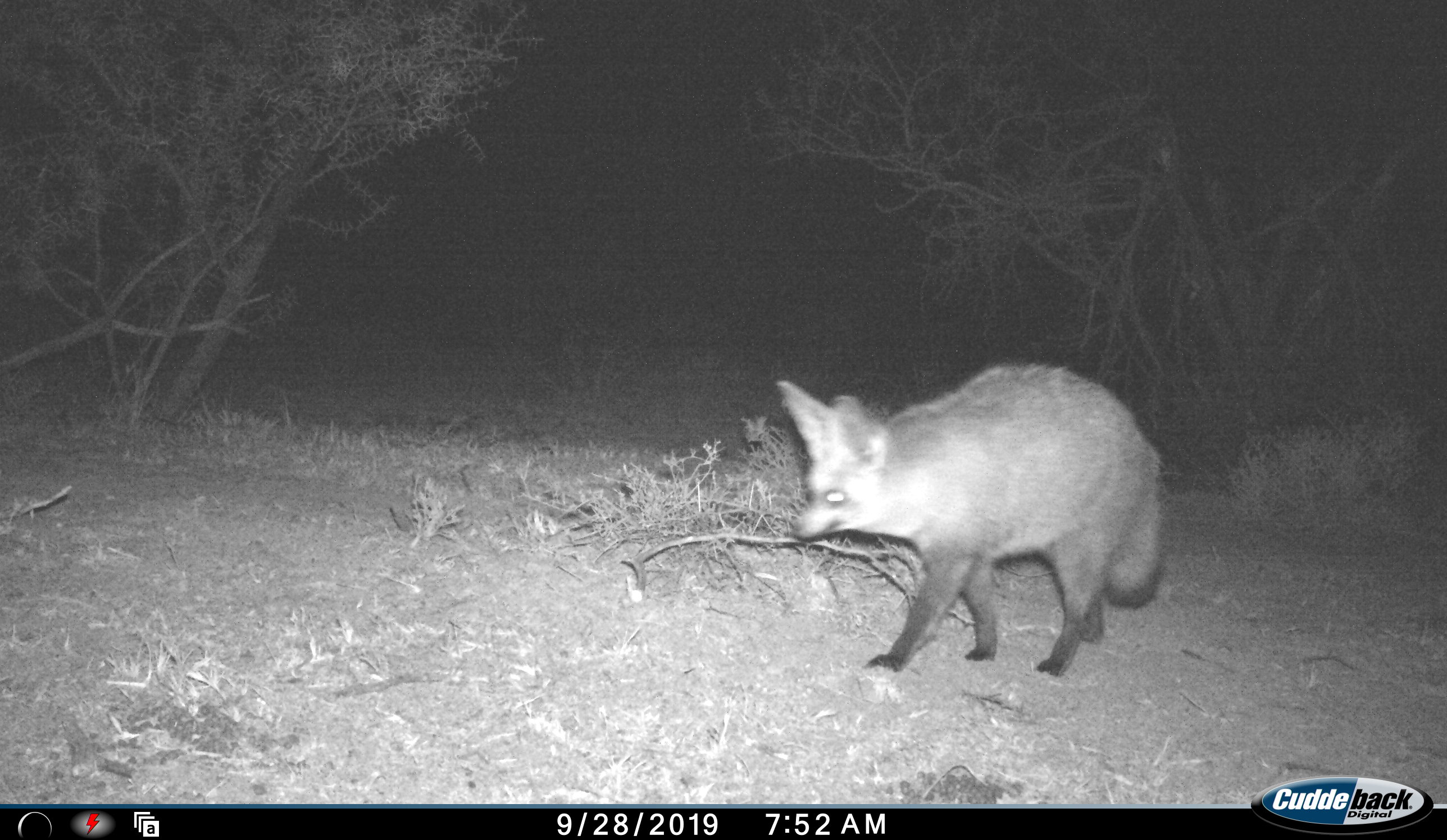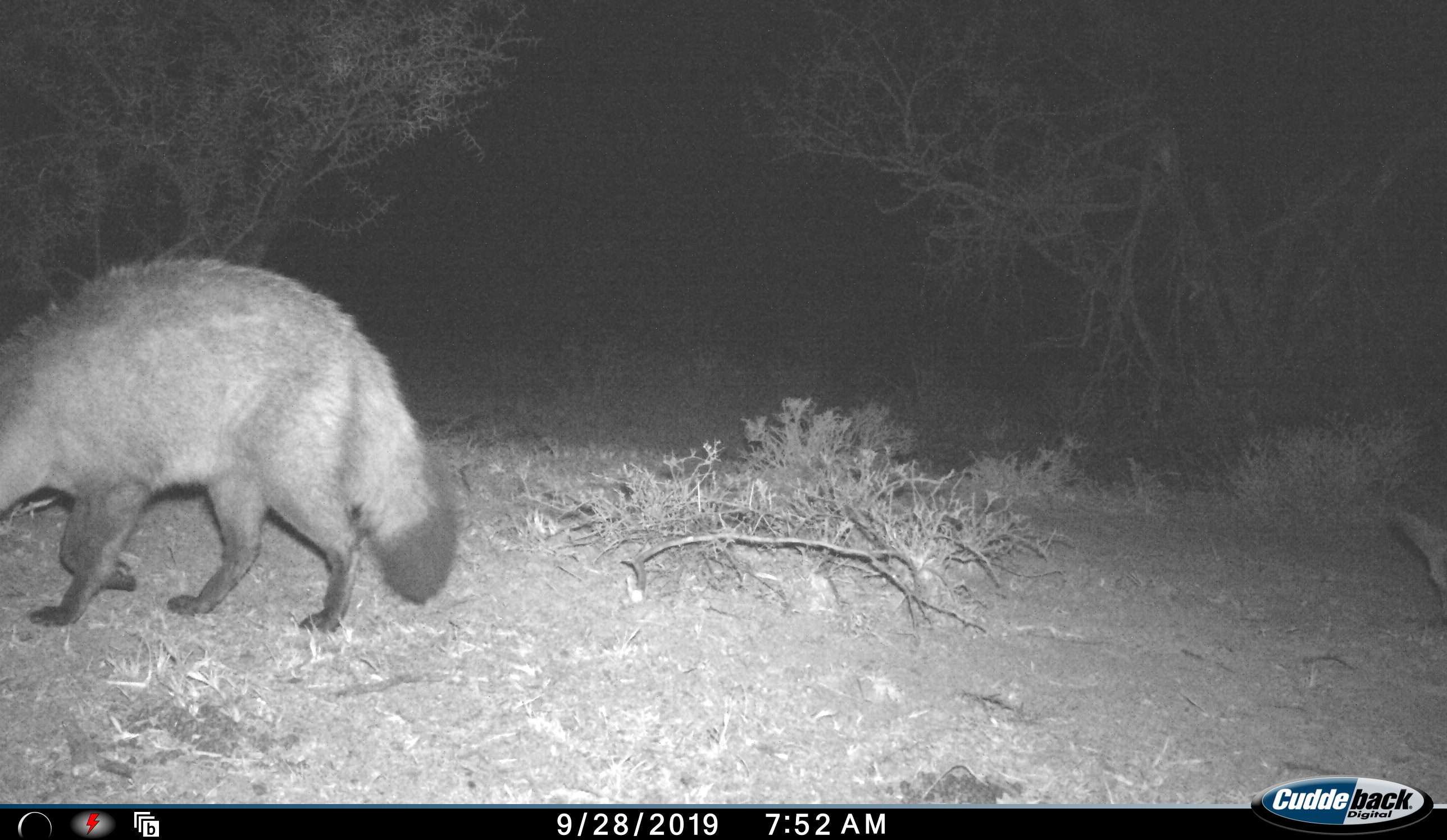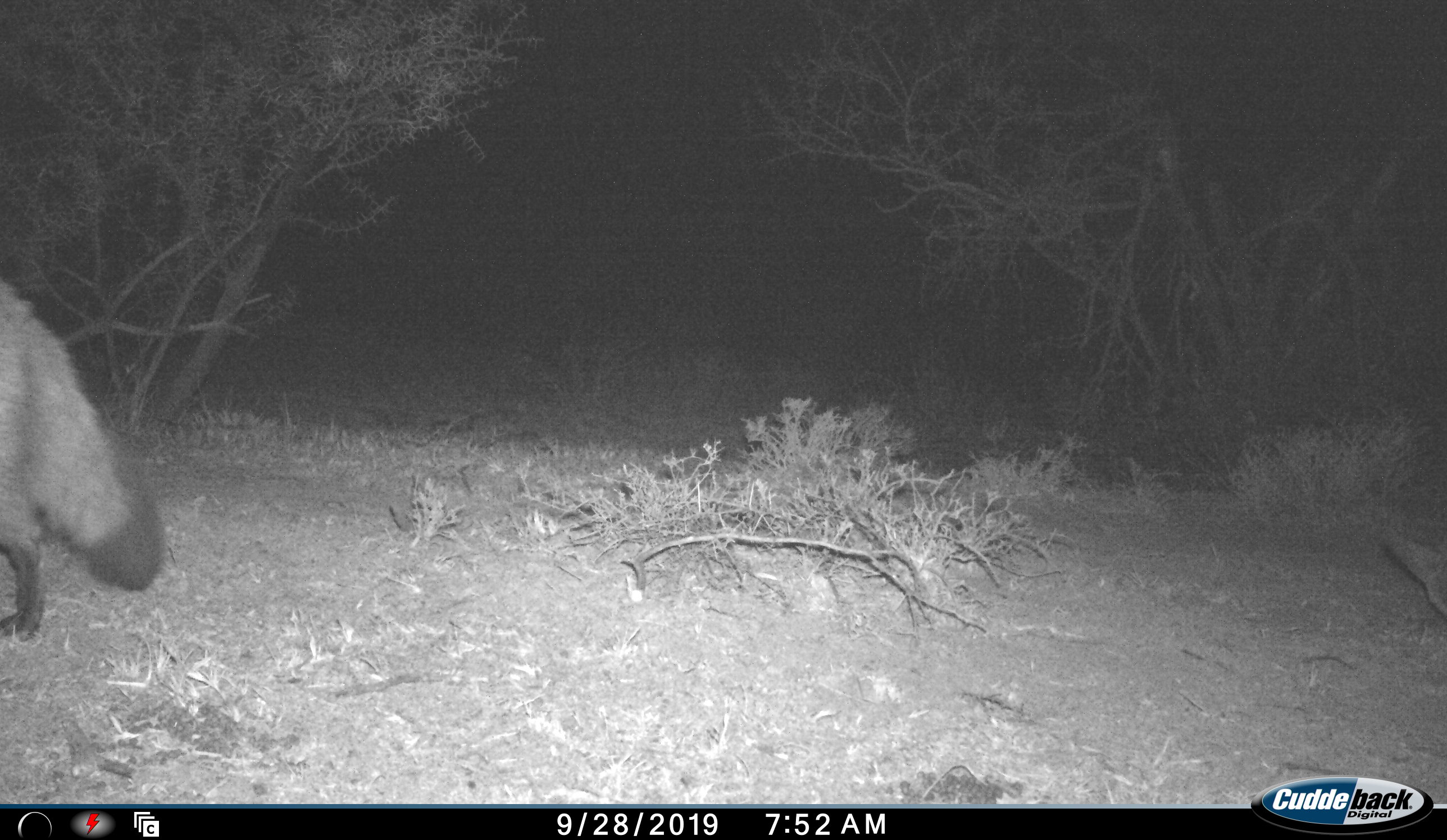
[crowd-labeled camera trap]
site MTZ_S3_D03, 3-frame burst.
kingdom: Animalia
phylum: Chordata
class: Mammalia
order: Carnivora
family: Canidae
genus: Otocyon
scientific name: Otocyon megalotis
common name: bat-eared fox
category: foxbateared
Foxbateared (bat-eared fox) (Otocyon megalotis), count 1. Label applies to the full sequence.